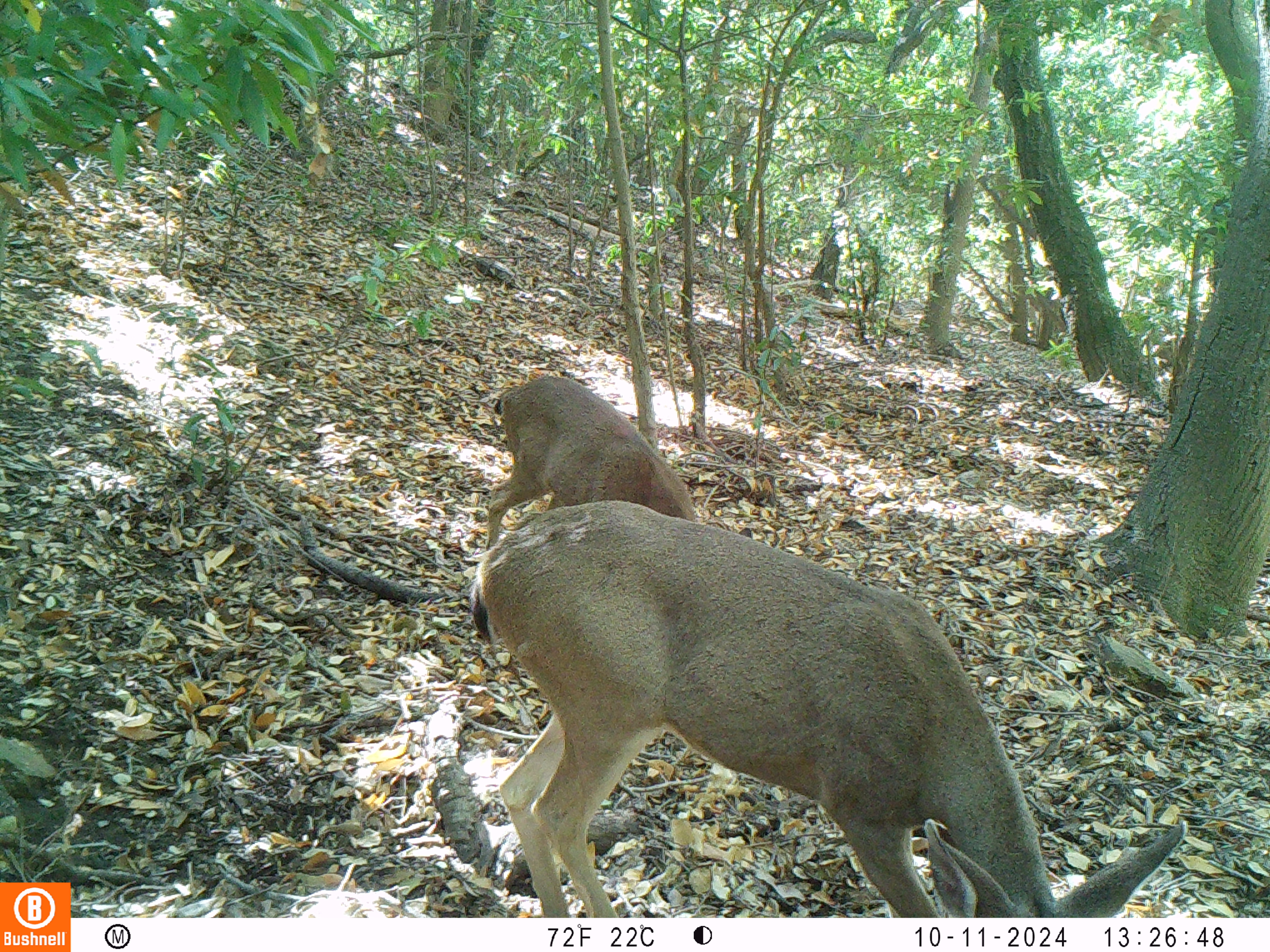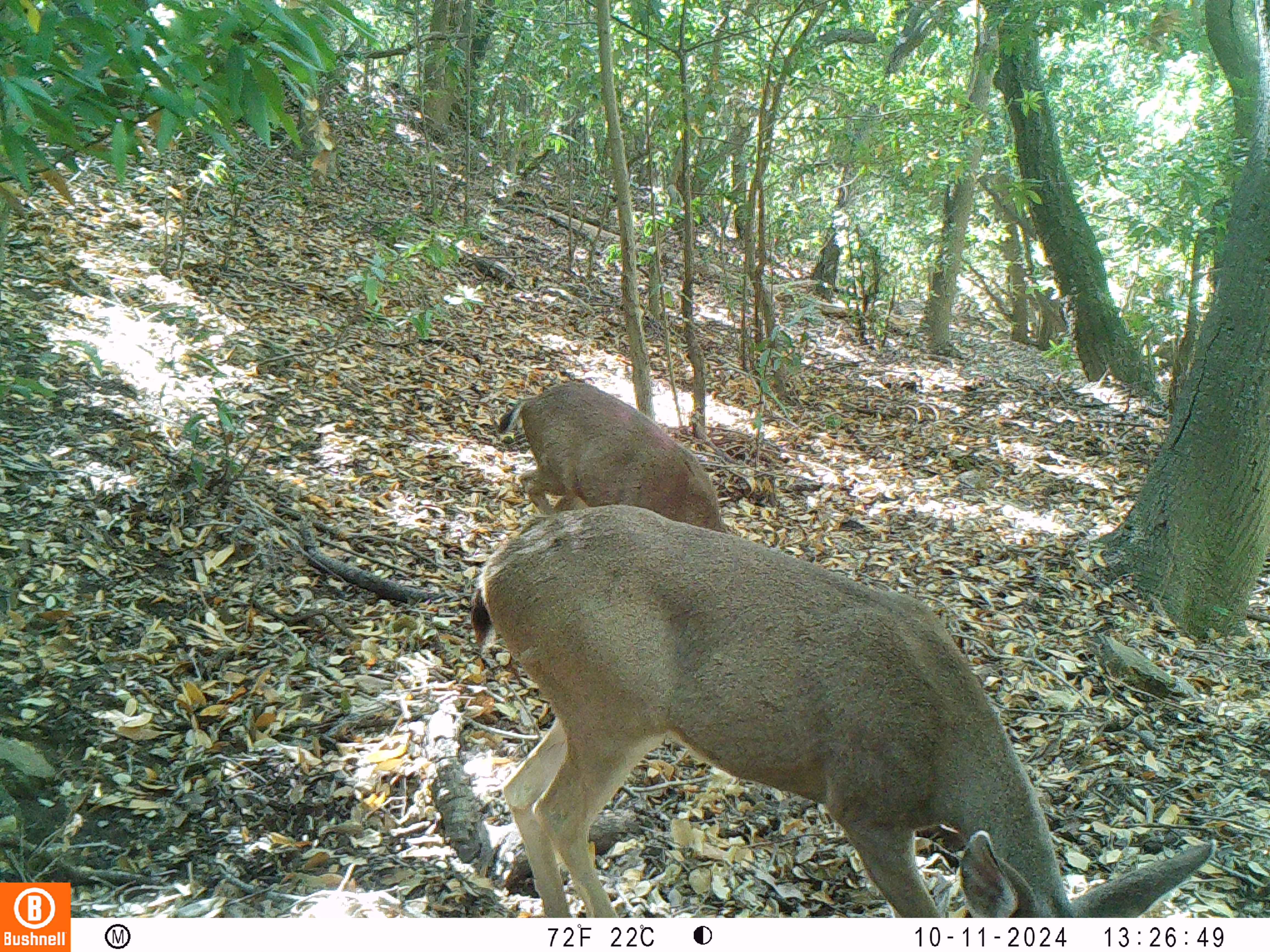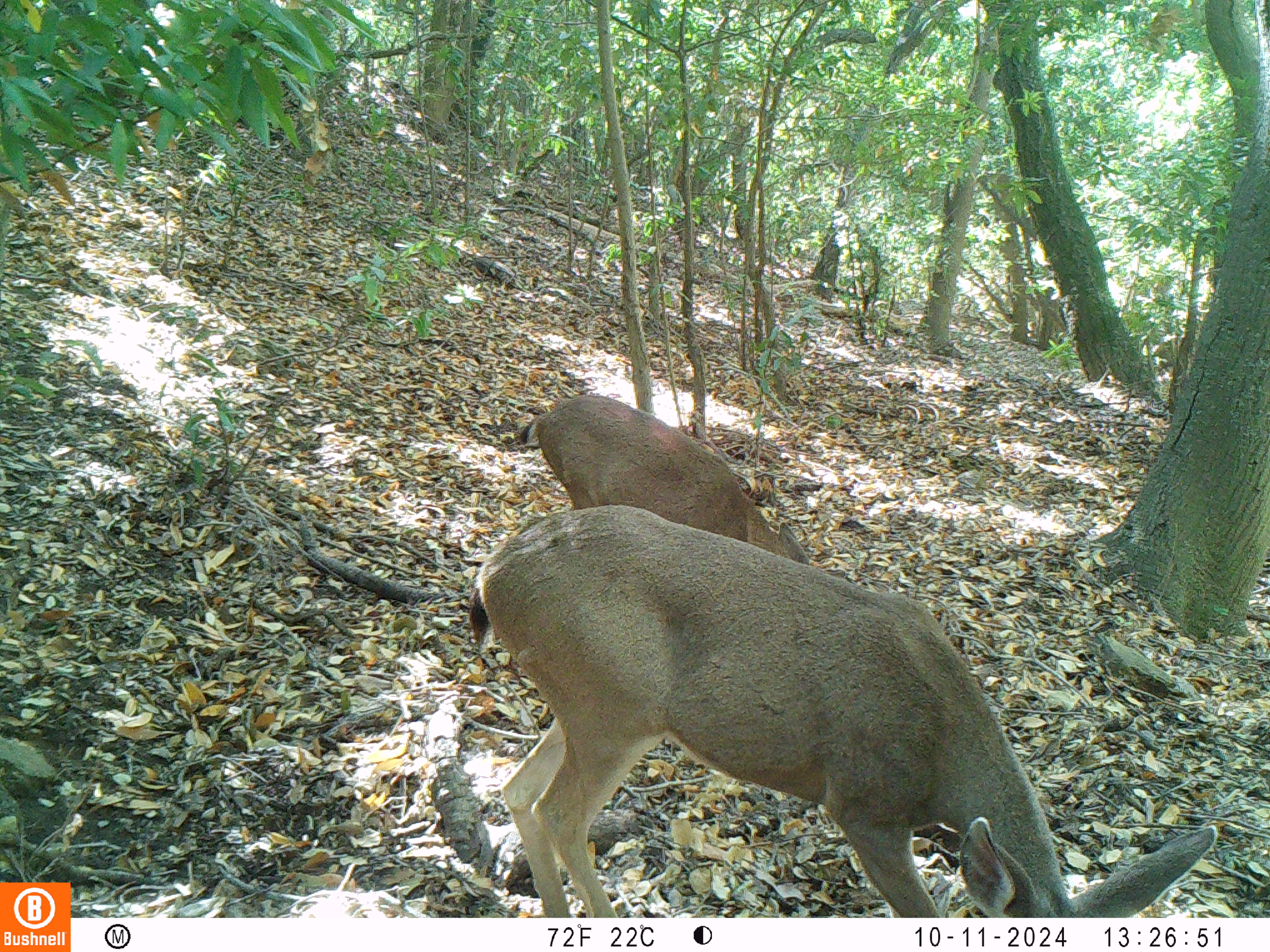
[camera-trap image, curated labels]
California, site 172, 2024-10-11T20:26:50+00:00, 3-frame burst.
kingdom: Animalia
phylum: Chordata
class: Mammalia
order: Artiodactyla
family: Cervidae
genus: Odocoileus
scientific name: Odocoileus hemionus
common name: mule deer